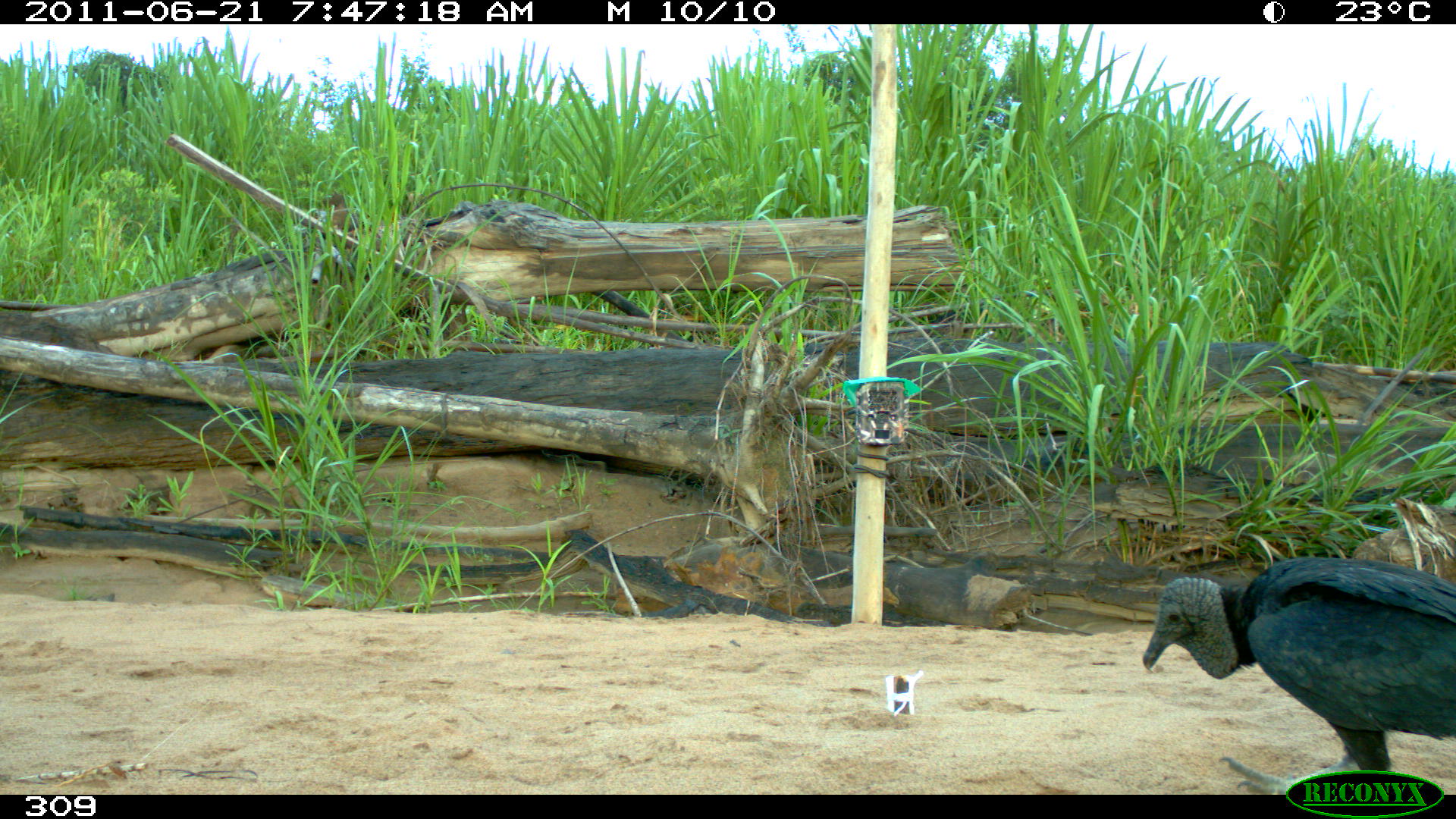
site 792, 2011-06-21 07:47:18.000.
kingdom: Animalia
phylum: Chordata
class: Aves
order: Cathartiformes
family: Cathartidae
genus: Coragyps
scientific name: Coragyps atratus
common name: black vulture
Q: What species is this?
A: Coragyps atratus (black vulture).